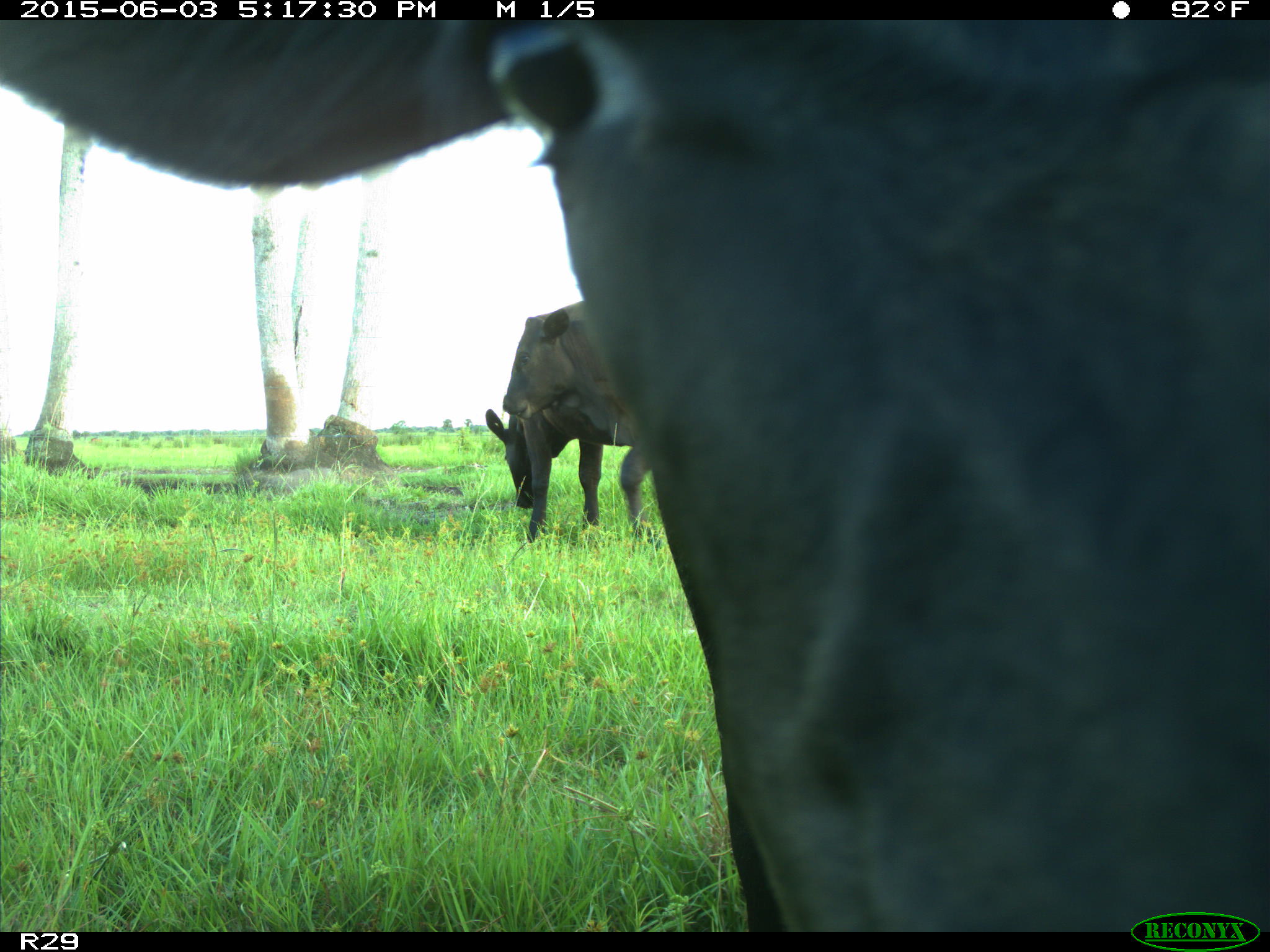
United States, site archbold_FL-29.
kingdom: Animalia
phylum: Chordata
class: Mammalia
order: Artiodactyla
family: Bovidae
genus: Bos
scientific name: Bos taurus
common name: domestic cow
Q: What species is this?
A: Bos taurus (domestic cow).